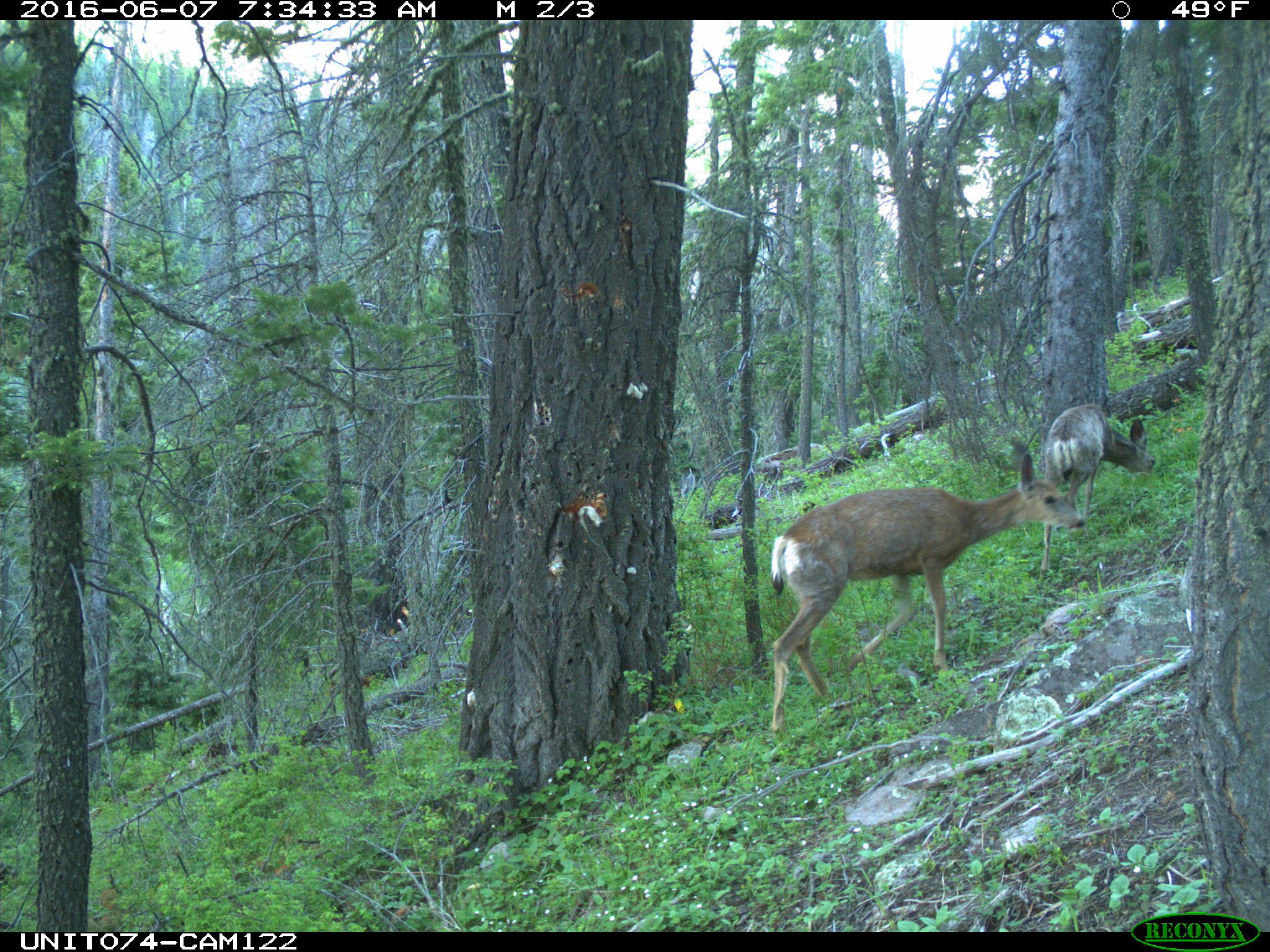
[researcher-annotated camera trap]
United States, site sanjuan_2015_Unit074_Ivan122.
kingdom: Animalia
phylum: Chordata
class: Mammalia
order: Artiodactyla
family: Cervidae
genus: Odocoileus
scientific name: Odocoileus hemionus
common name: mule deer